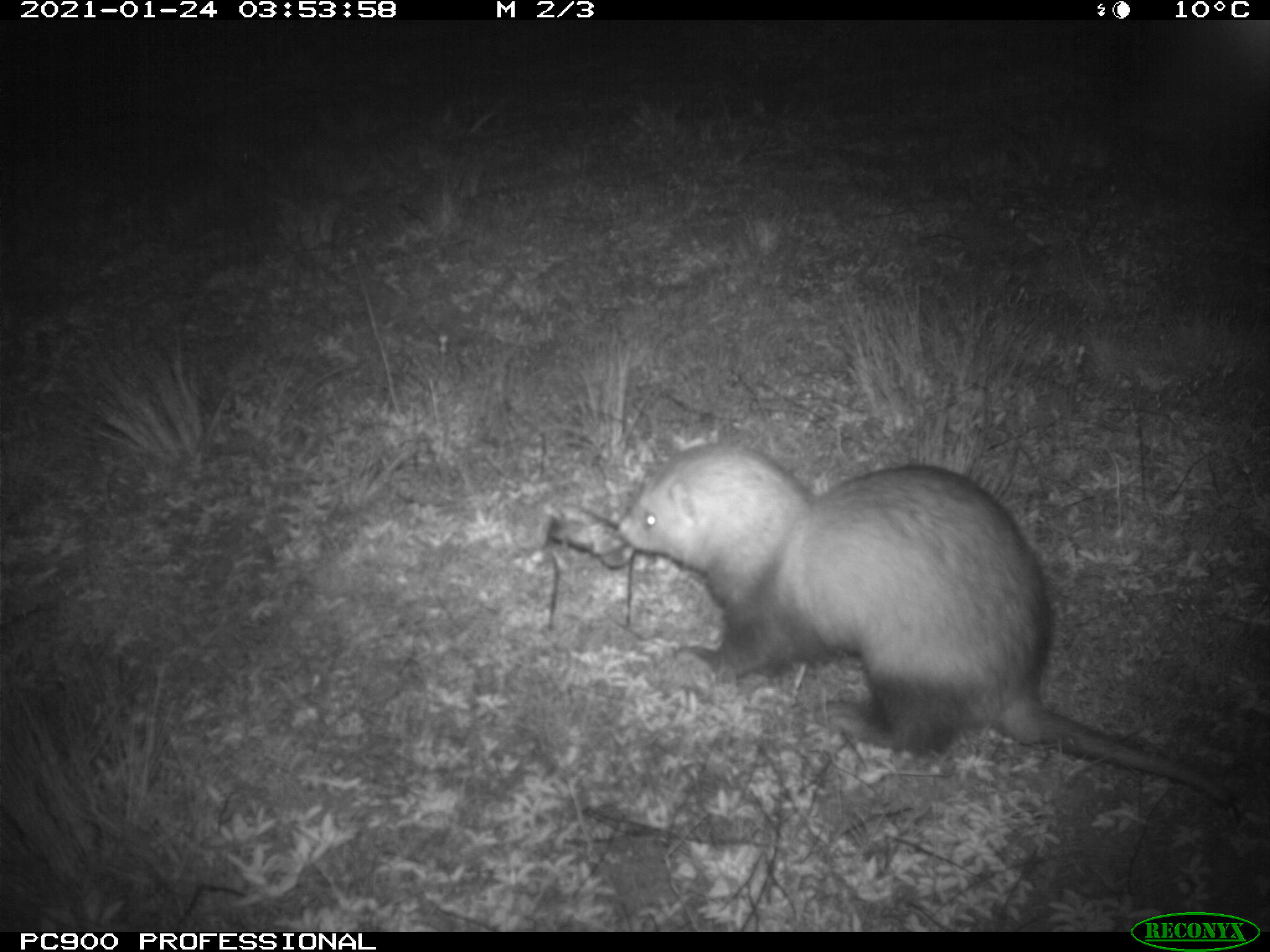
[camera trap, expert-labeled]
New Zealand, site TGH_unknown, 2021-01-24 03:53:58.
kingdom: Animalia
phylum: Chordata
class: Mammalia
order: Carnivora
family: Mustelidae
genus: Mustela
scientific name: Mustela furo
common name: ferret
Ferret (Mustela furo).